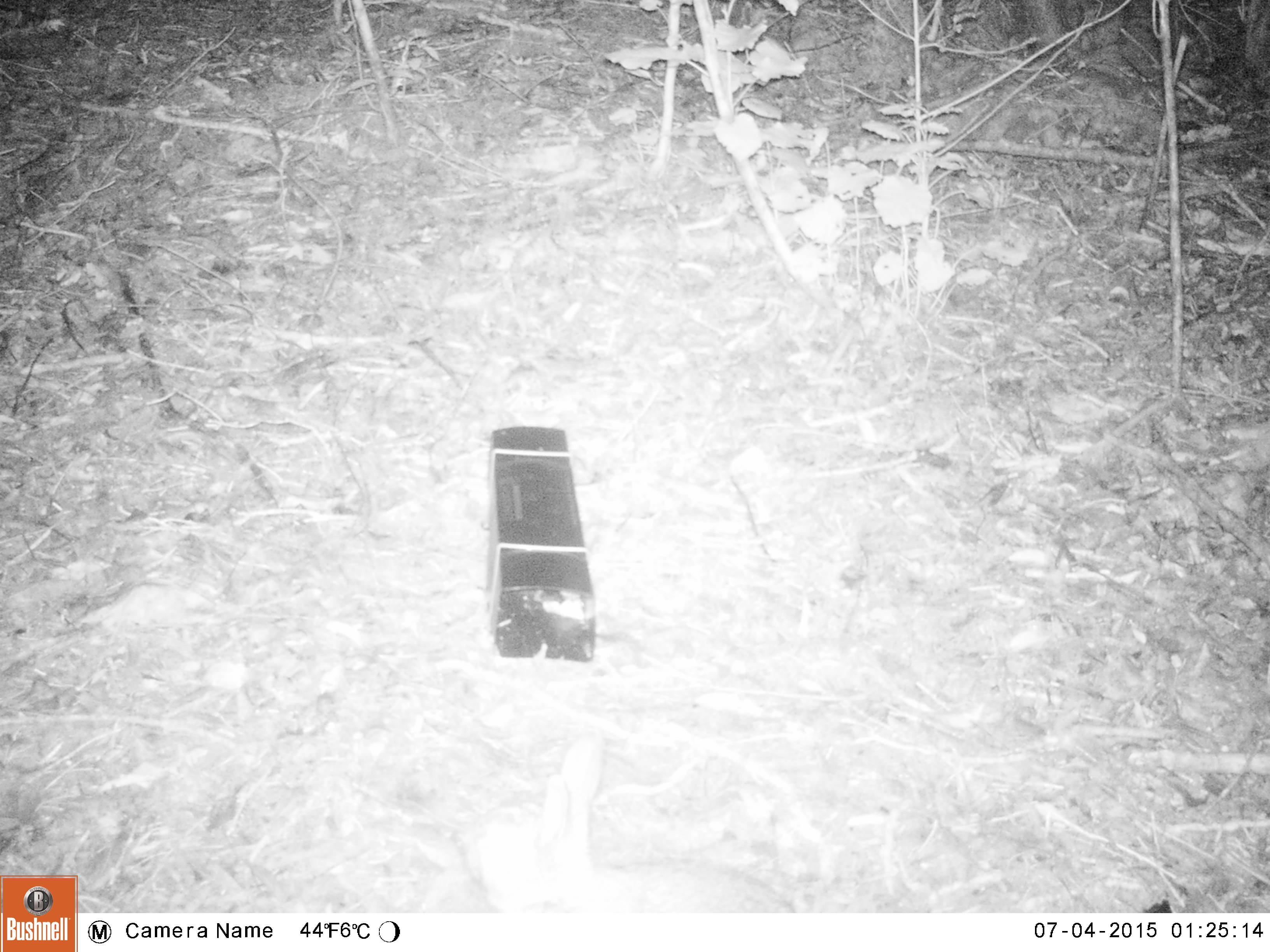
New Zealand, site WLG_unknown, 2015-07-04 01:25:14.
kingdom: Animalia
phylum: Chordata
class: Mammalia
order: Lagomorpha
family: Leporidae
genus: Oryctolagus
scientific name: Oryctolagus cuniculus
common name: european rabbit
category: rabbit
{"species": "rabbit (european rabbit) (Oryctolagus cuniculus)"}